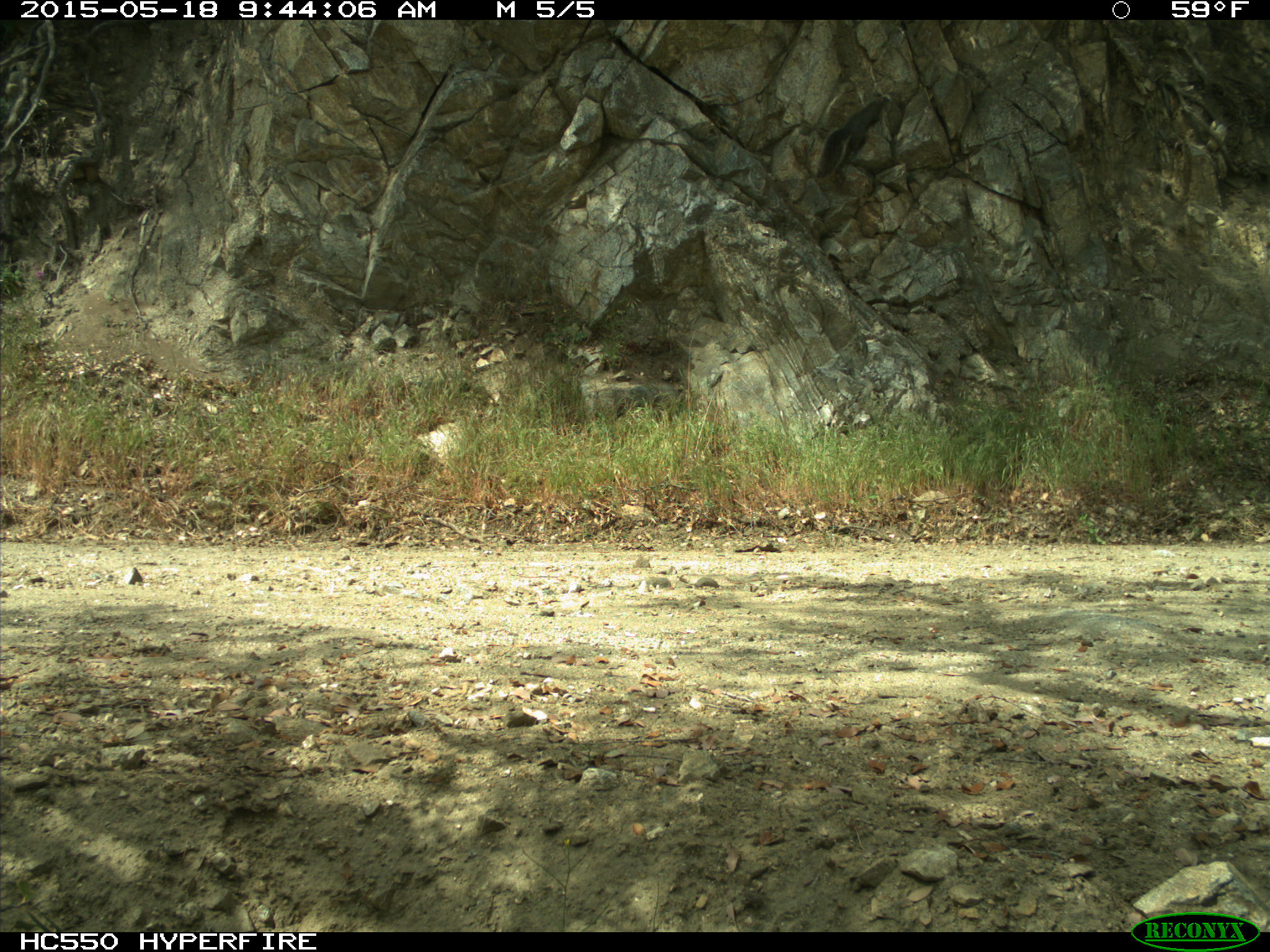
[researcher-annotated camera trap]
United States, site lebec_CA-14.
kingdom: Animalia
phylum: Chordata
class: Mammalia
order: Rodentia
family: Sciuridae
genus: Sciurus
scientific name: Sciurus carolinensis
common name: eastern gray squirrel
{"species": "Sciurus carolinensis (eastern gray squirrel)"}